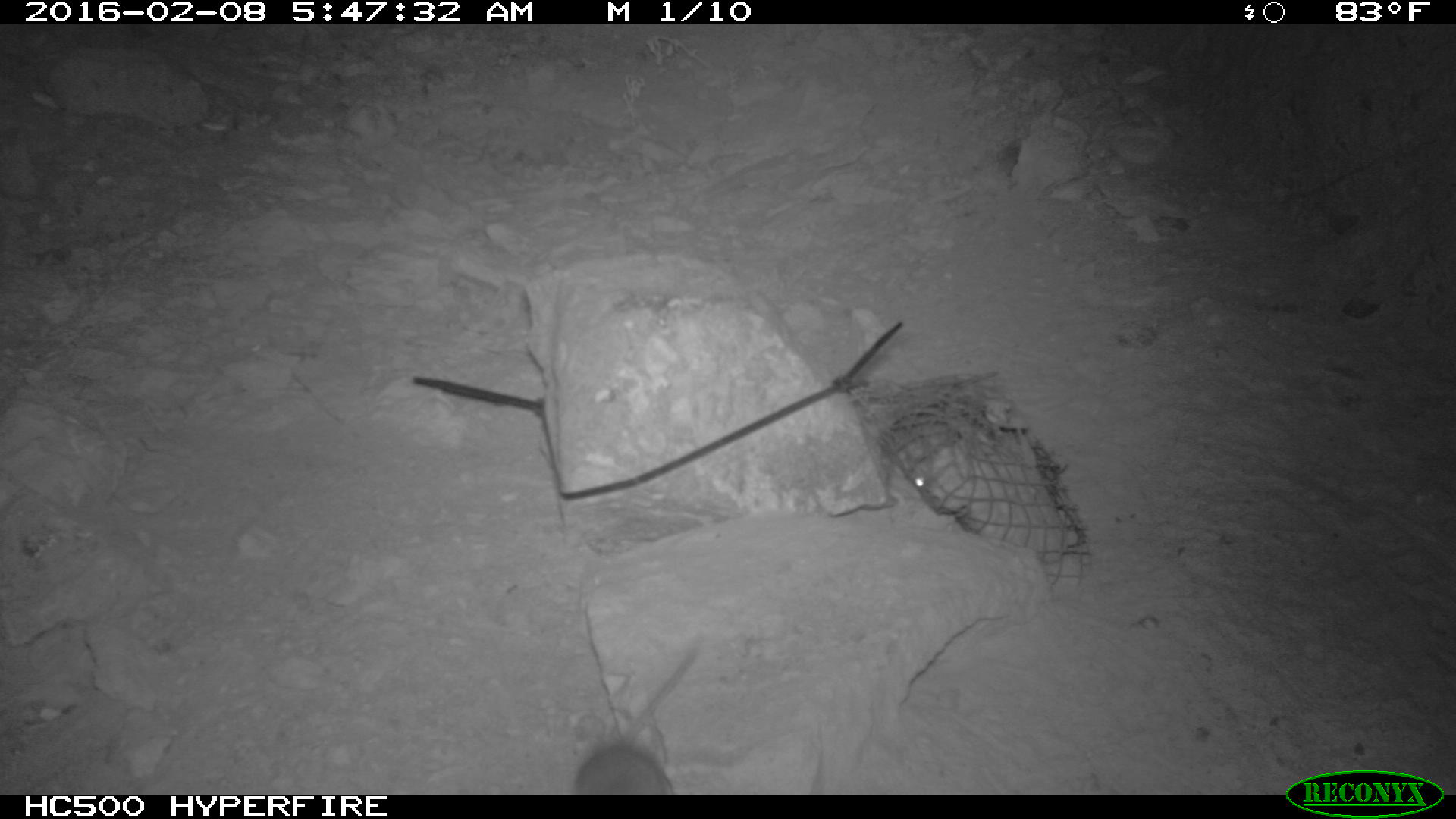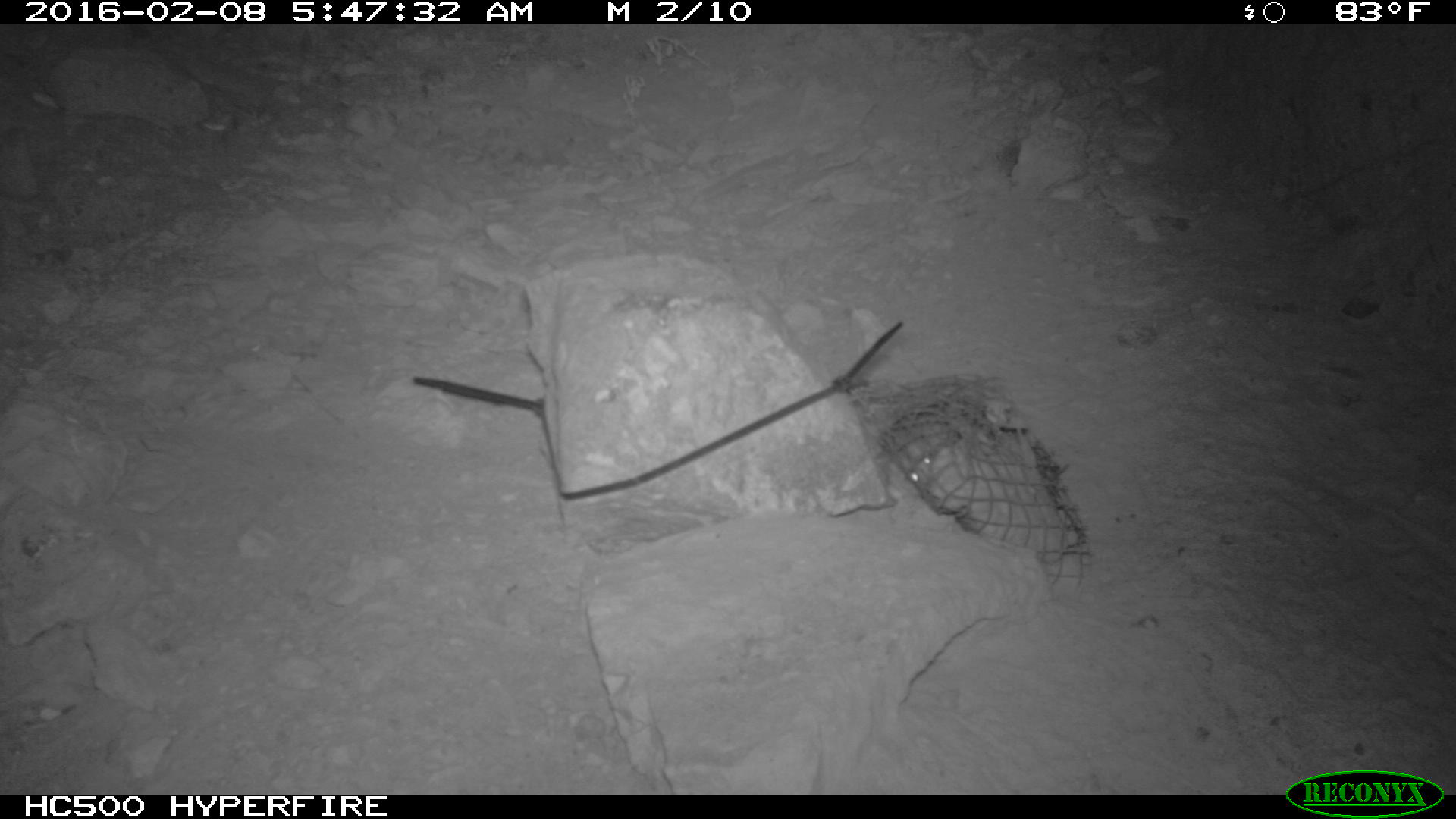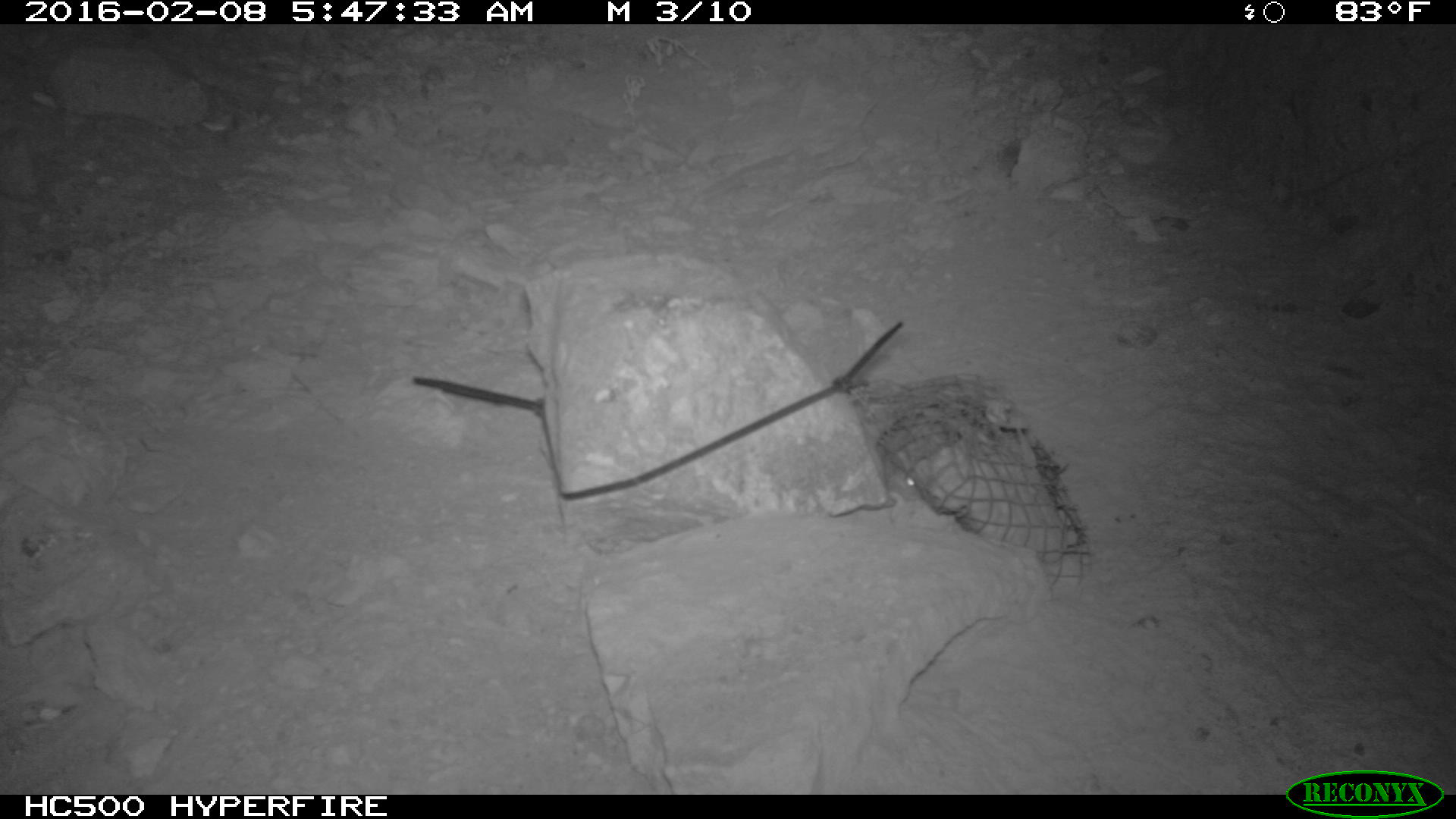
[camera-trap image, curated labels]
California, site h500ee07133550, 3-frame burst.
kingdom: Animalia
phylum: Chordata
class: Mammalia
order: Rodentia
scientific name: Rodentia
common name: rodent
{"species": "rodent (Rodentia)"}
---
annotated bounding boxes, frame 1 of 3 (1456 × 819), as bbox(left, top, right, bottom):
rodent: bbox(570, 638, 706, 795); bbox(901, 435, 933, 488)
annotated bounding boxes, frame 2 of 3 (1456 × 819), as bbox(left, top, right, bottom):
rodent: bbox(893, 424, 946, 506)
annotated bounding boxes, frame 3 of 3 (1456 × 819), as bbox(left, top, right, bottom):
rodent: bbox(885, 461, 923, 504)